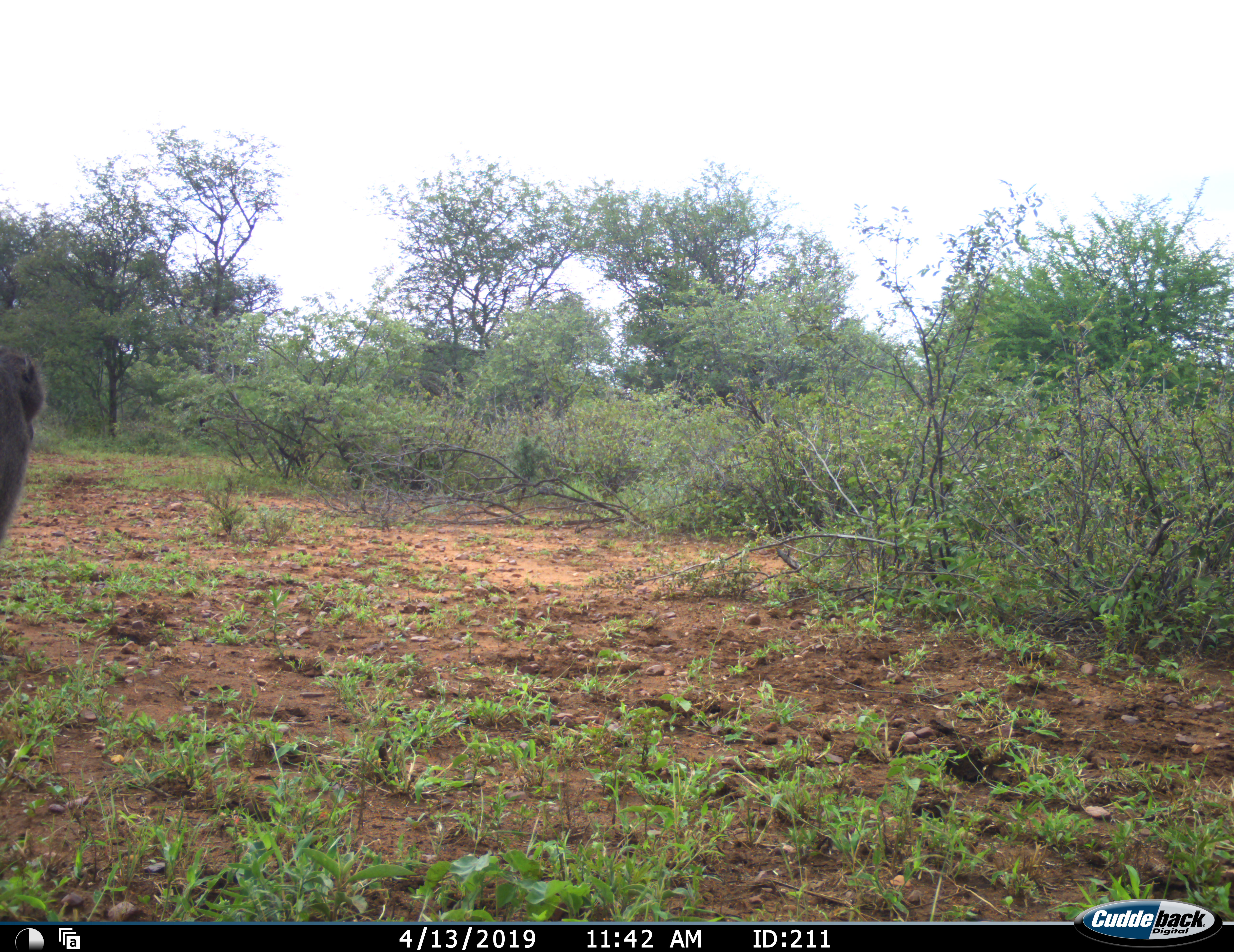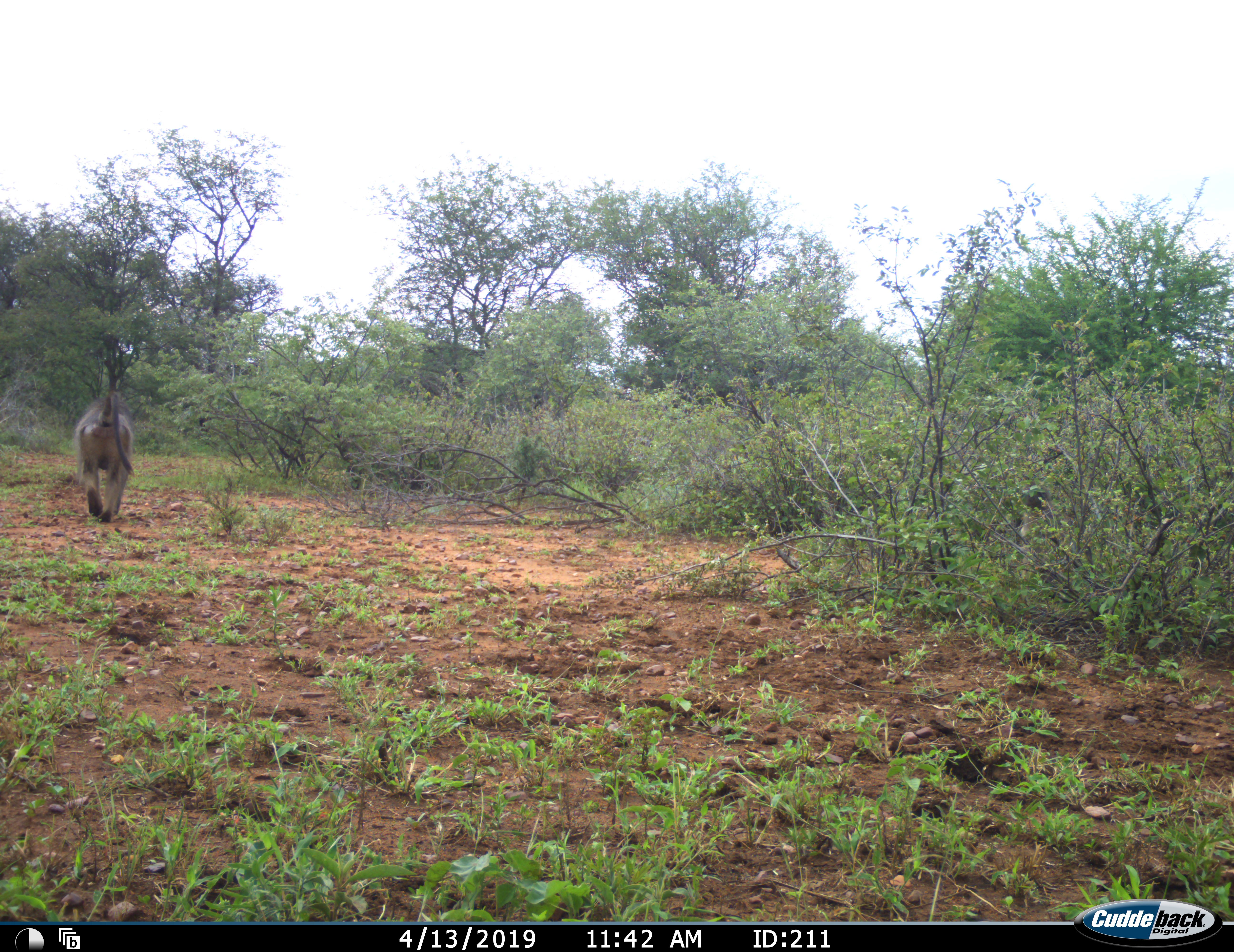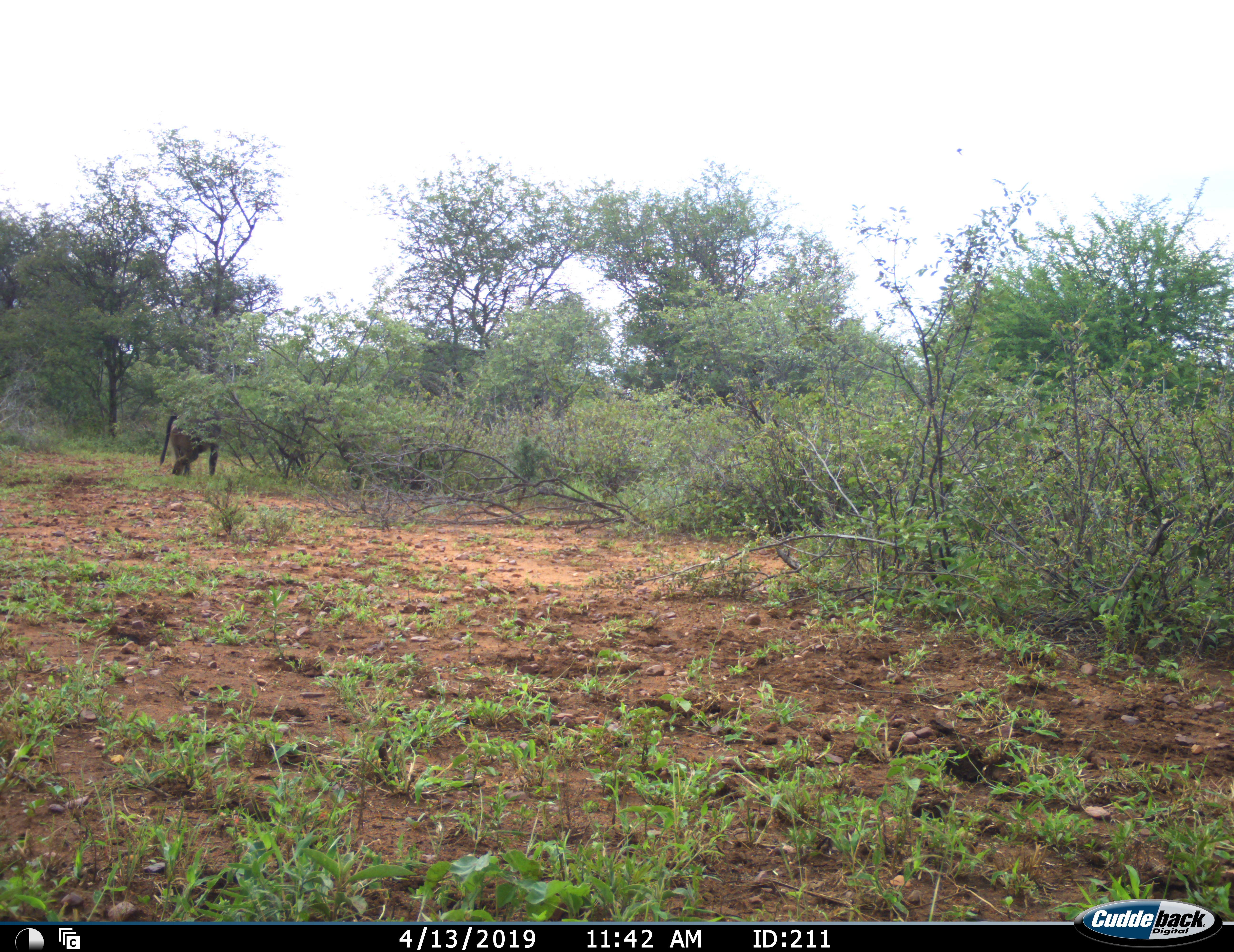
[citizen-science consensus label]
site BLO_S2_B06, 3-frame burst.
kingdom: Animalia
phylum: Chordata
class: Mammalia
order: Primates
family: Cercopithecidae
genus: Papio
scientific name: Papio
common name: baboon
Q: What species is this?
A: Baboon (Papio).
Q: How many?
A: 2.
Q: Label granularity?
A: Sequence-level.